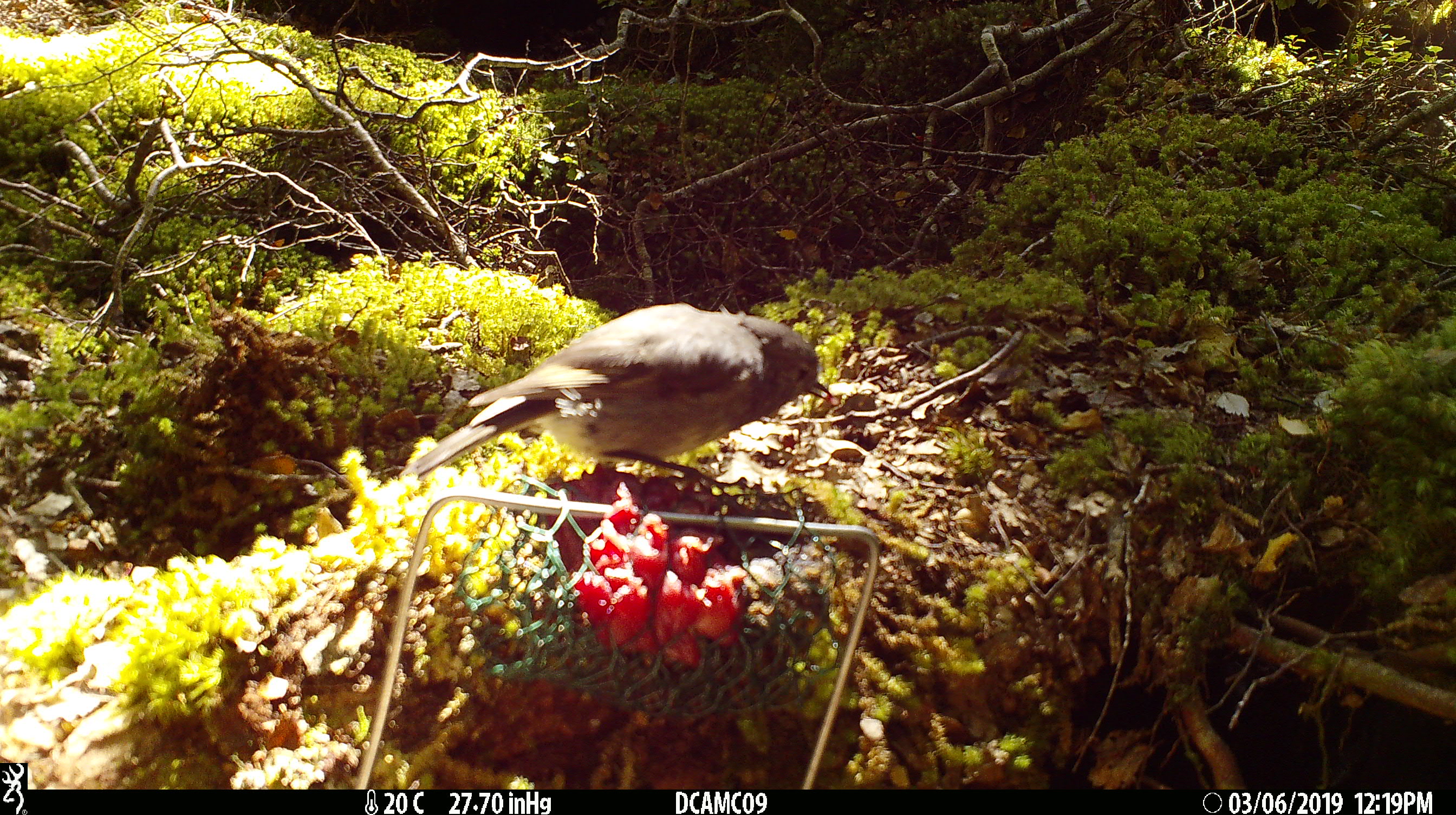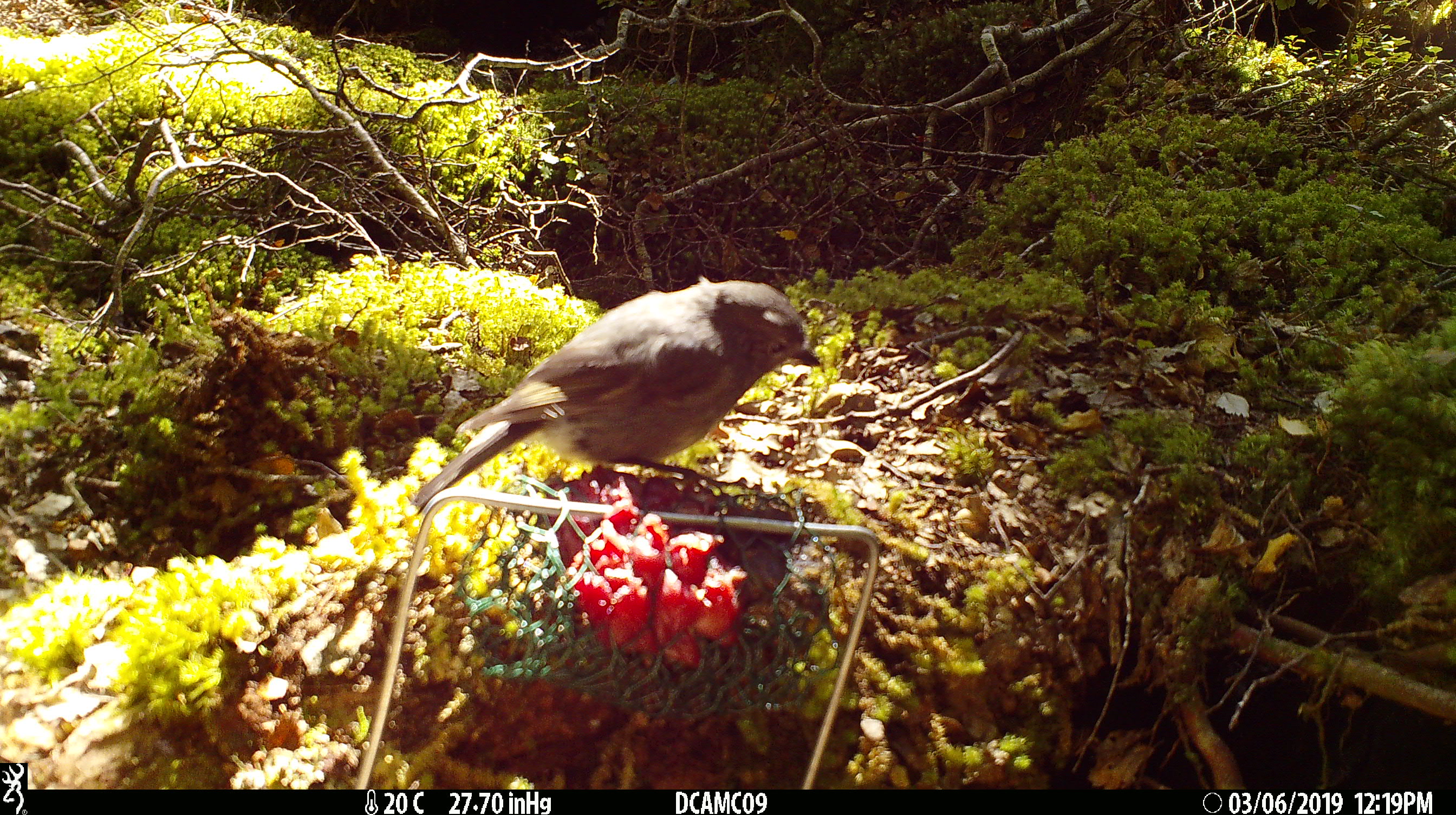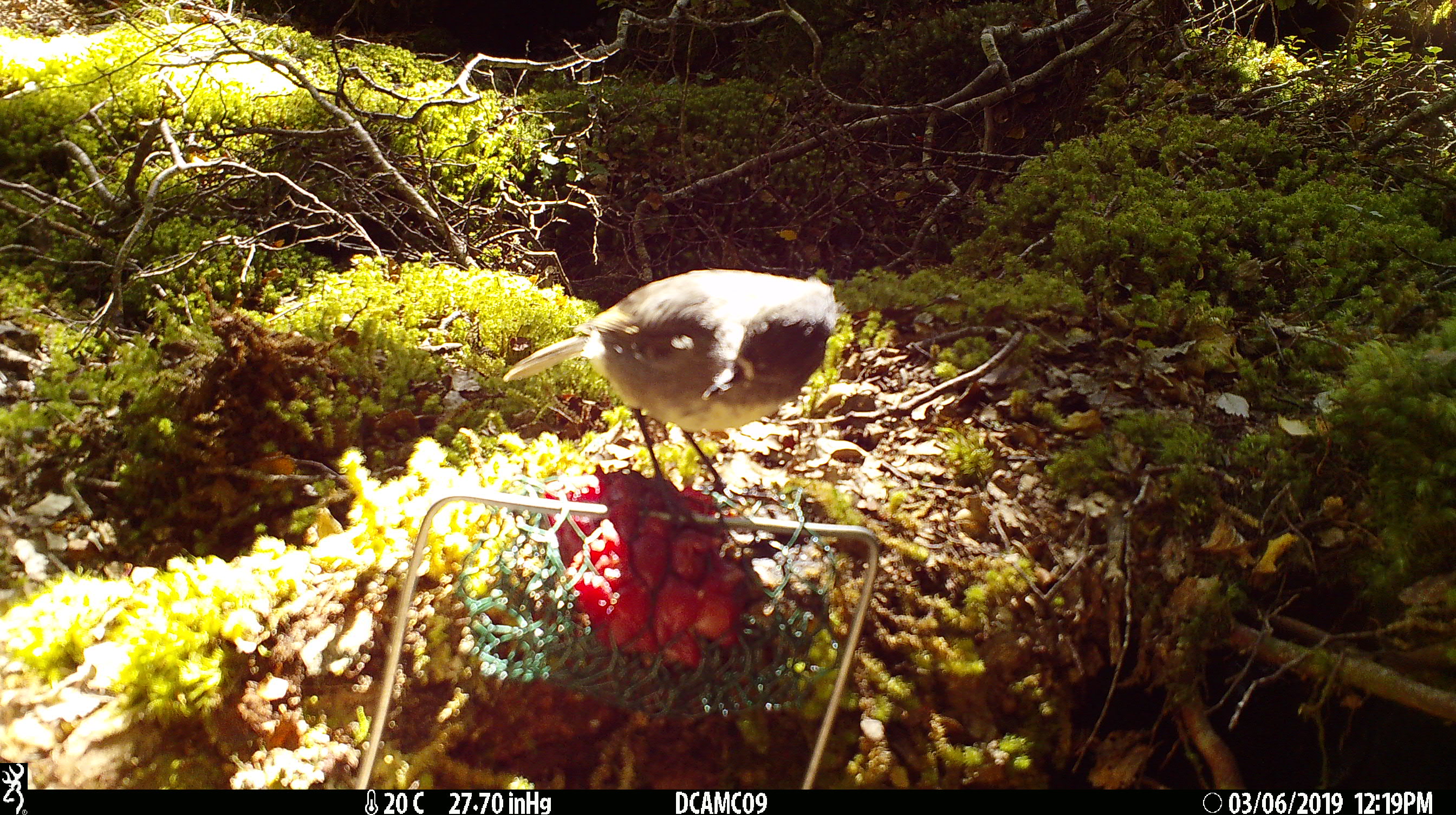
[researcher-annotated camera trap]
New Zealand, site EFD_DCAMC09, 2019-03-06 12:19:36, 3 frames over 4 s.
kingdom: Animalia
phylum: Chordata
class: Aves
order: Passeriformes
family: Petroicidae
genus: Petroica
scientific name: Petroica australis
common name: new zealand robin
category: robin